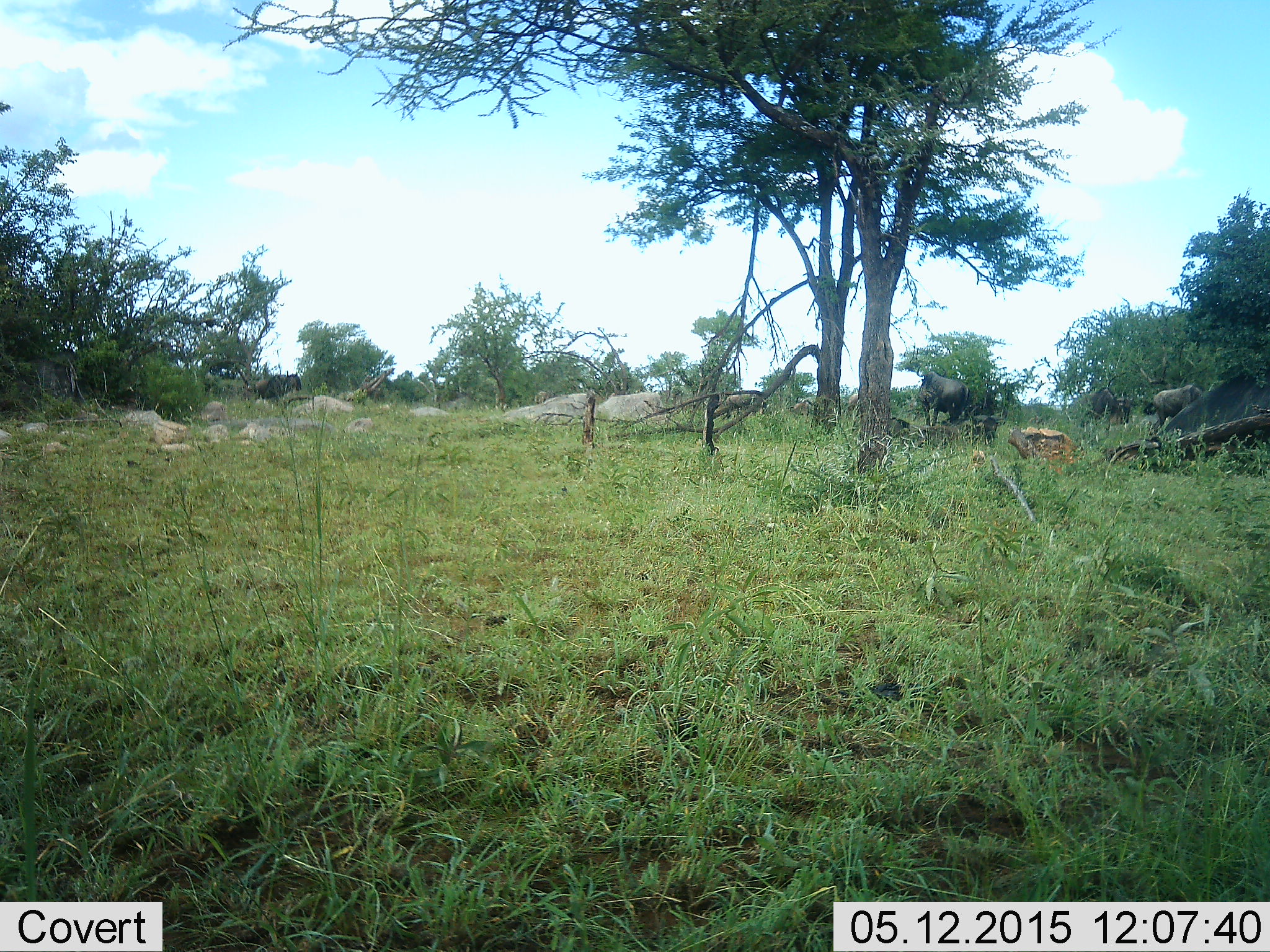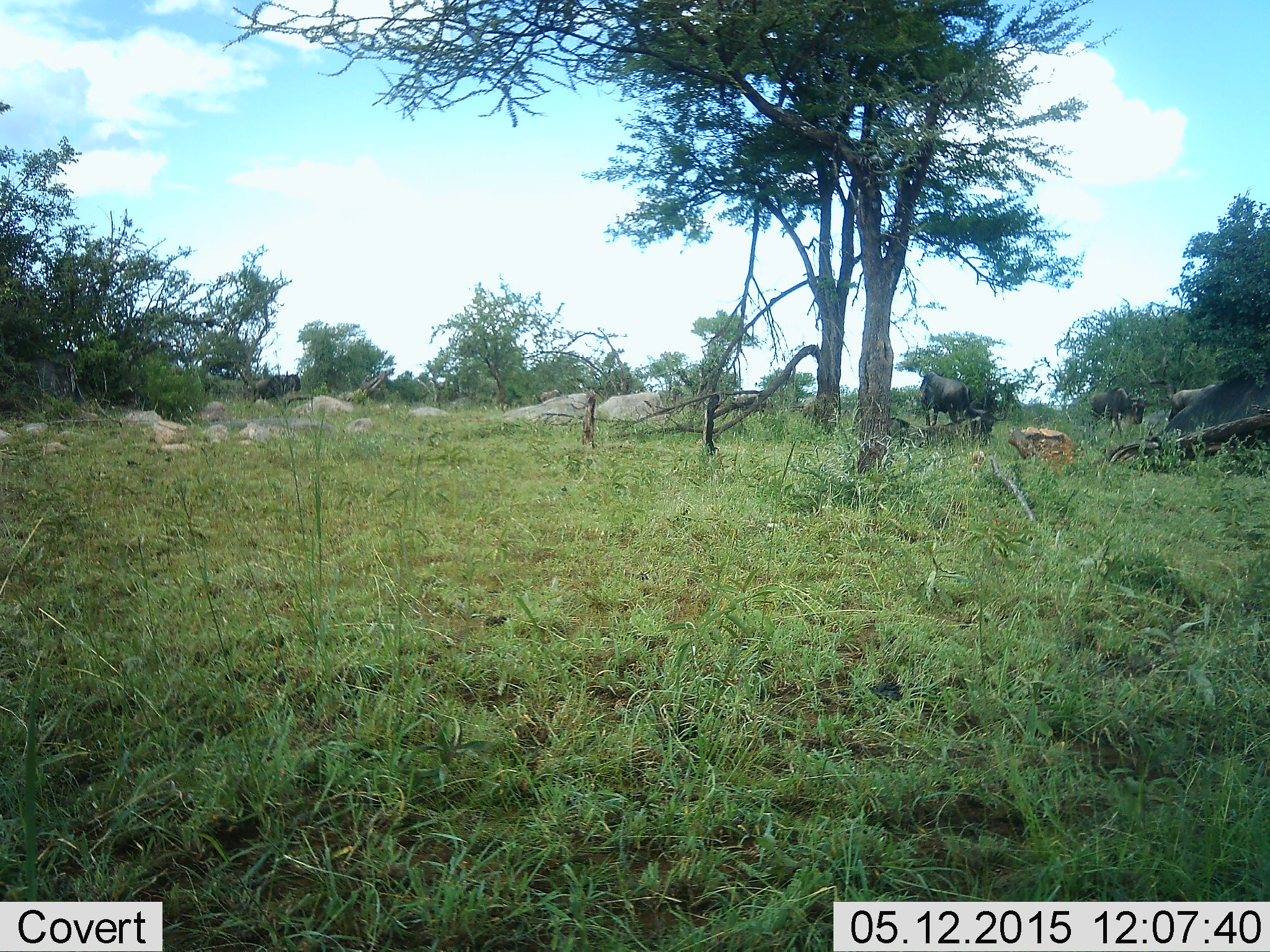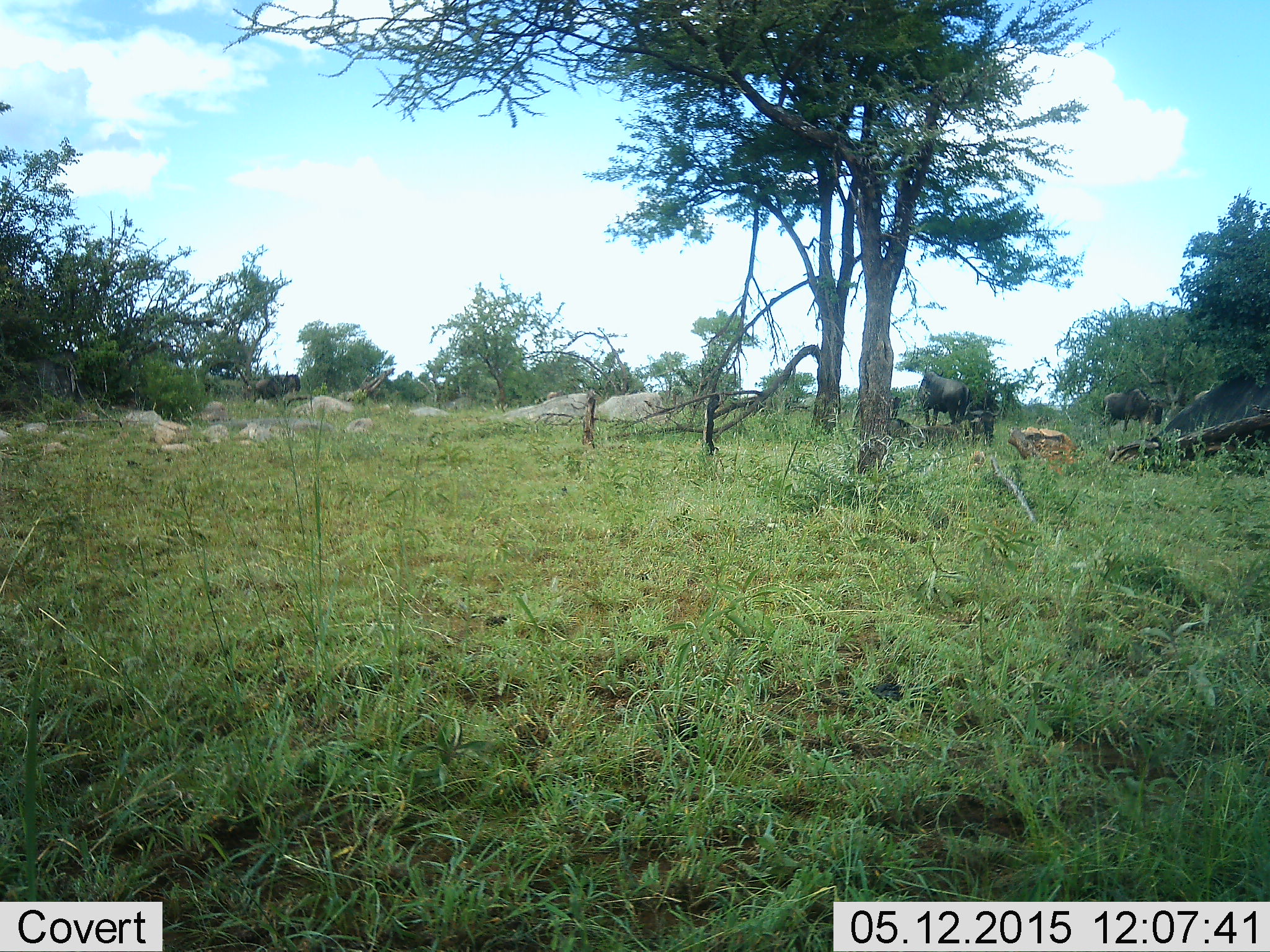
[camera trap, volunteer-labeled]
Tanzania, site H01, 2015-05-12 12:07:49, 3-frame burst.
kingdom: Animalia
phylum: Chordata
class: Mammalia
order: Artiodactyla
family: Bovidae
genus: Connochaetes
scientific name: Connochaetes taurinus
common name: blue wildebeest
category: wildebeest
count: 4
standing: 55%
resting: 36%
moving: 55%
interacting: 0%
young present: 0%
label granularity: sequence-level